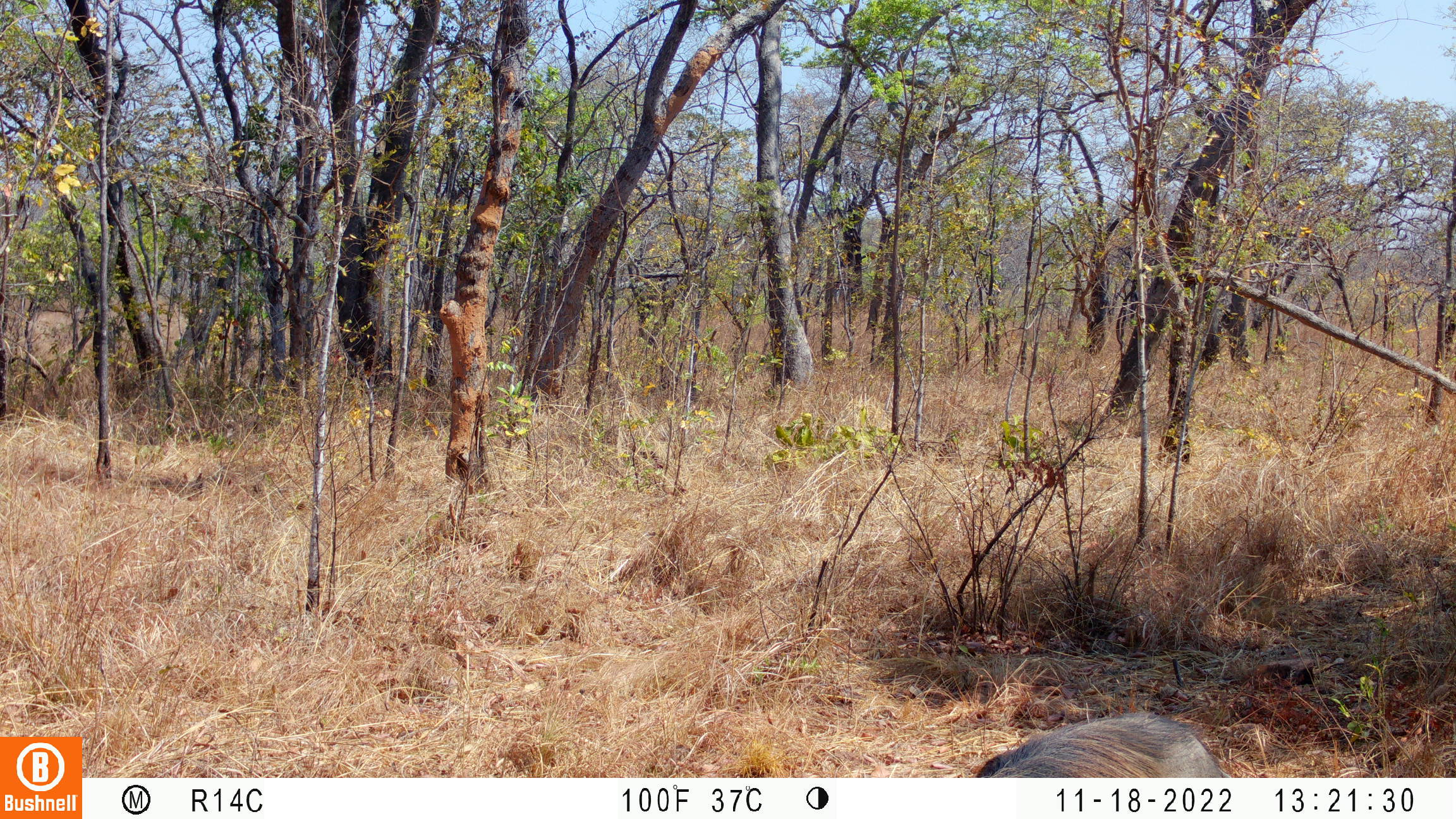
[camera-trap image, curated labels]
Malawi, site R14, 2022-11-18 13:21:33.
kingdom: Animalia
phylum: Chordata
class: Mammalia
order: Artiodactyla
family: Suidae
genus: Phacochoerus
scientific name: Phacochoerus africanus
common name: common warthog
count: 1